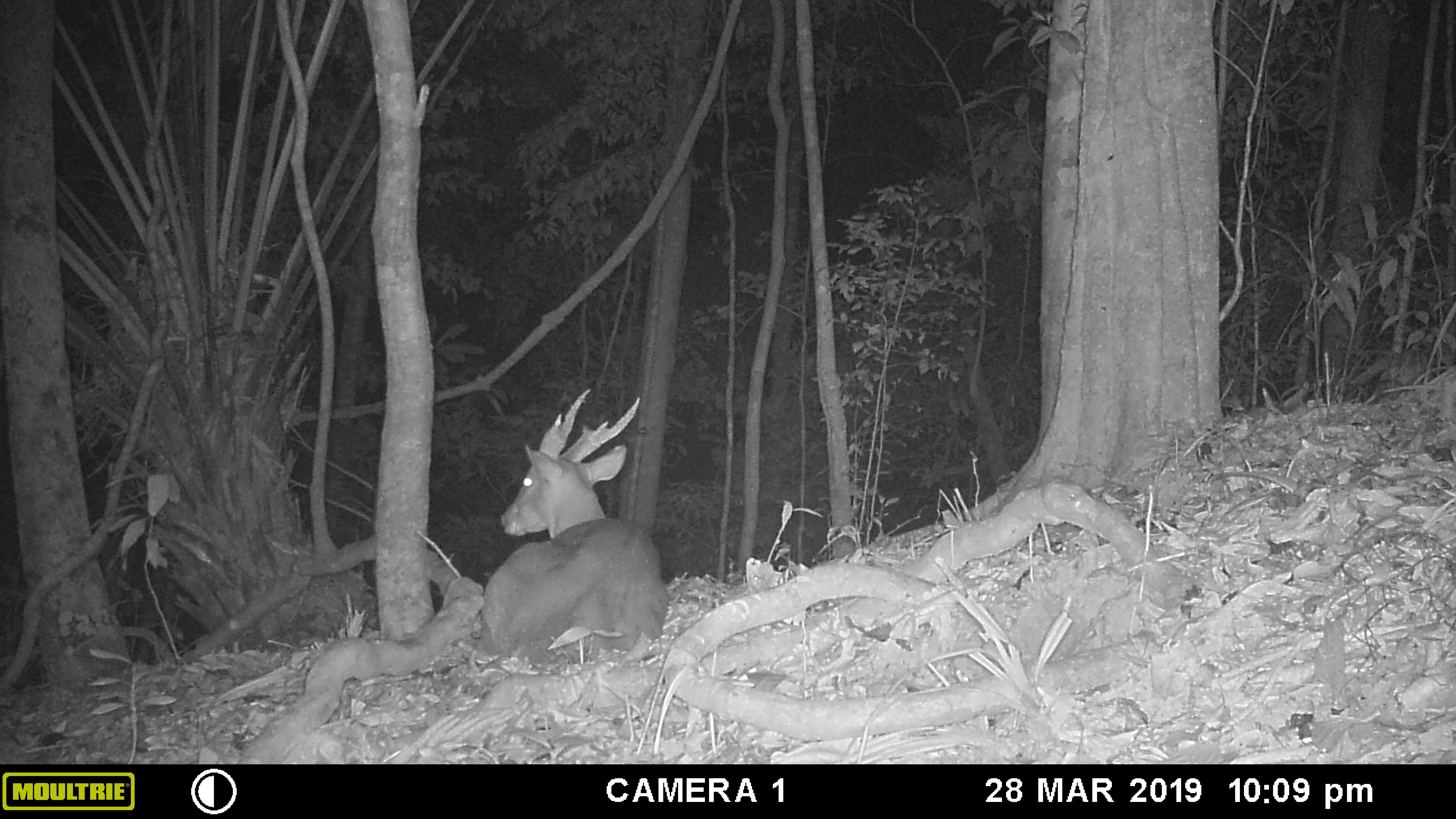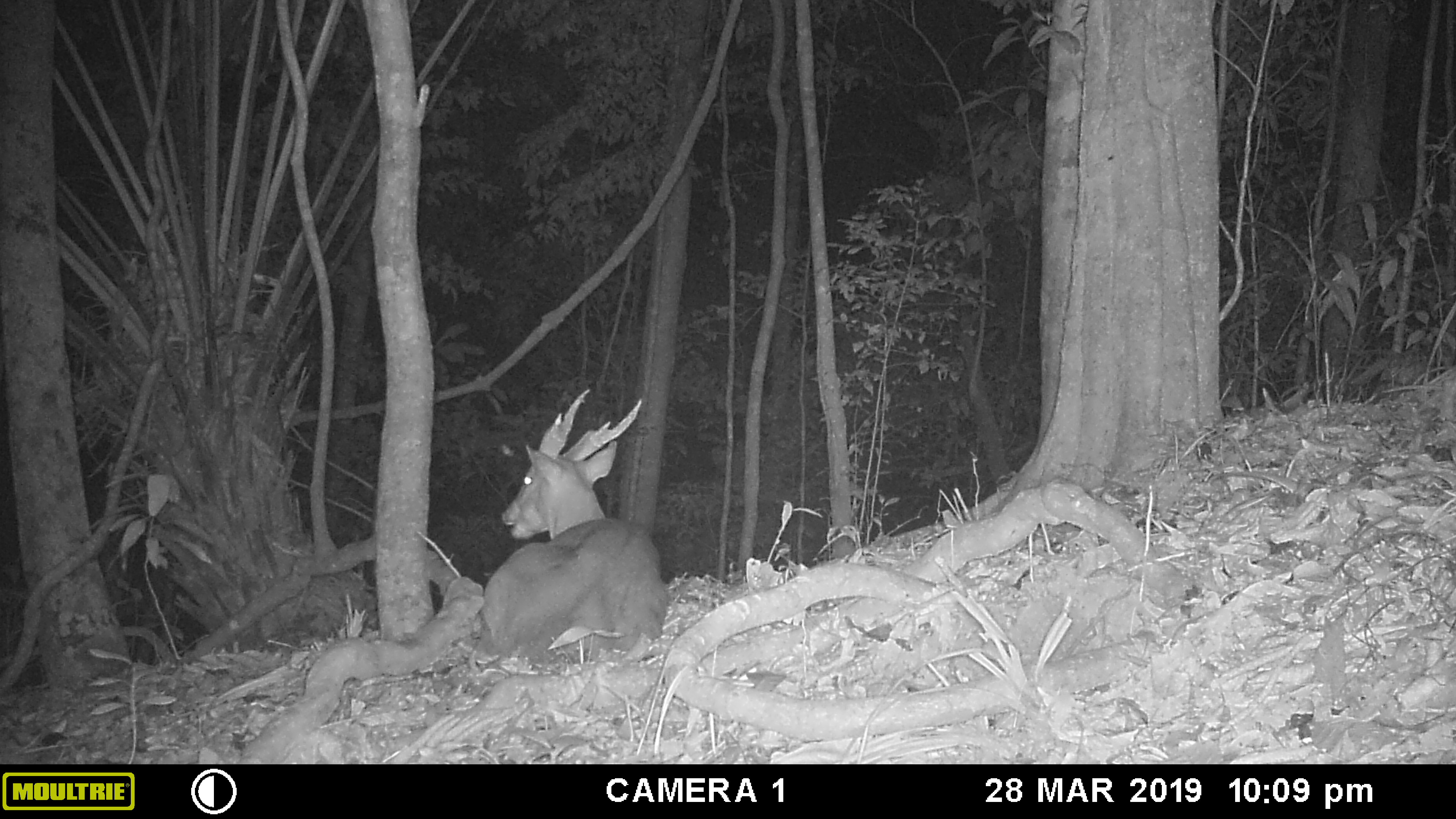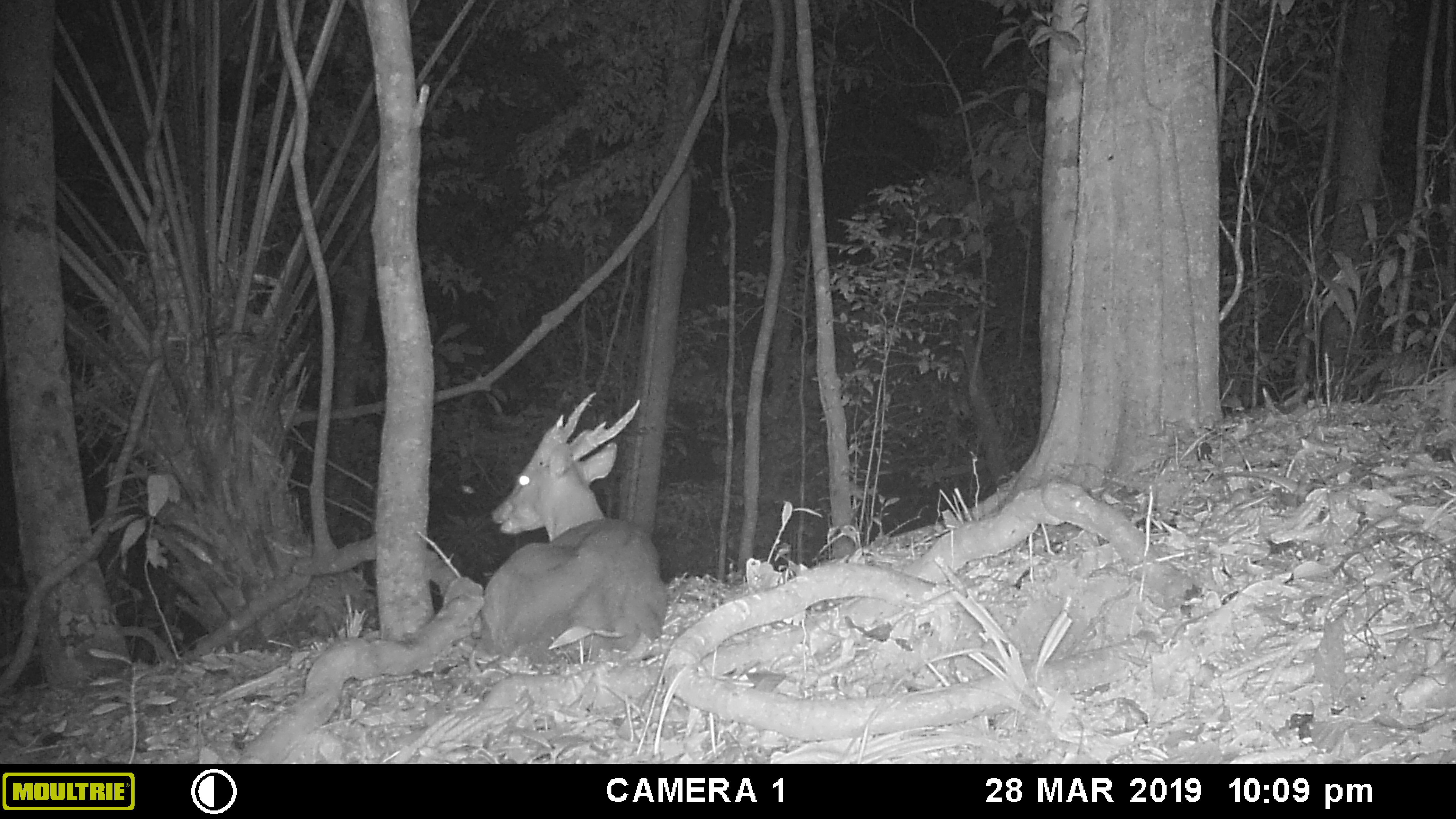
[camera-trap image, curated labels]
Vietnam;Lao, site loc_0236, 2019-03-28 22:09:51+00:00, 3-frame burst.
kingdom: Animalia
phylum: Chordata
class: Mammalia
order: Artiodactyla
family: Cervidae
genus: Muntiacus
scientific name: Muntiacus vuquangensis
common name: large-antlered muntjac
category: large antlered muntjac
Large antlered muntjac (large-antlered muntjac) (Muntiacus vuquangensis). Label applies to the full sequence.